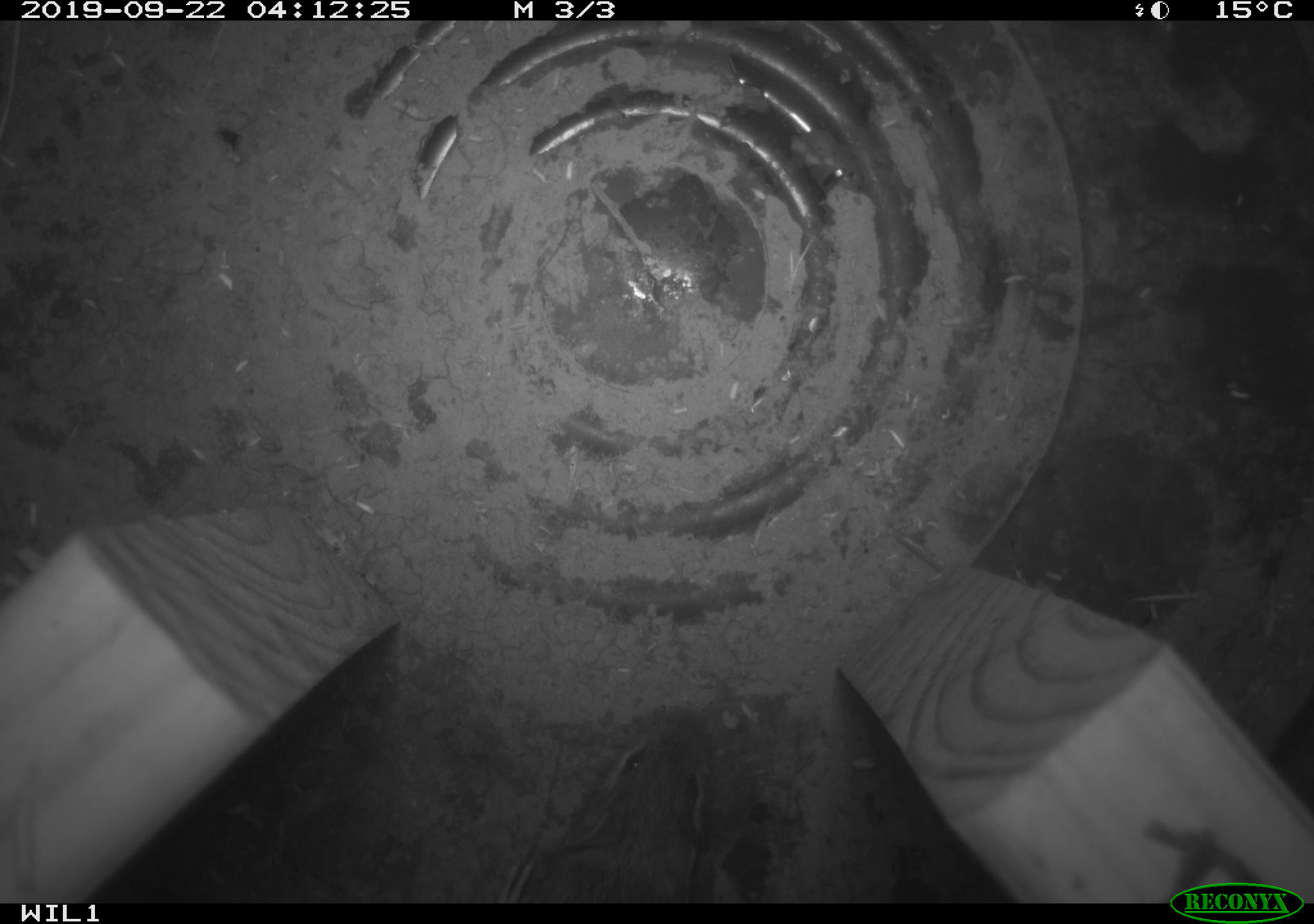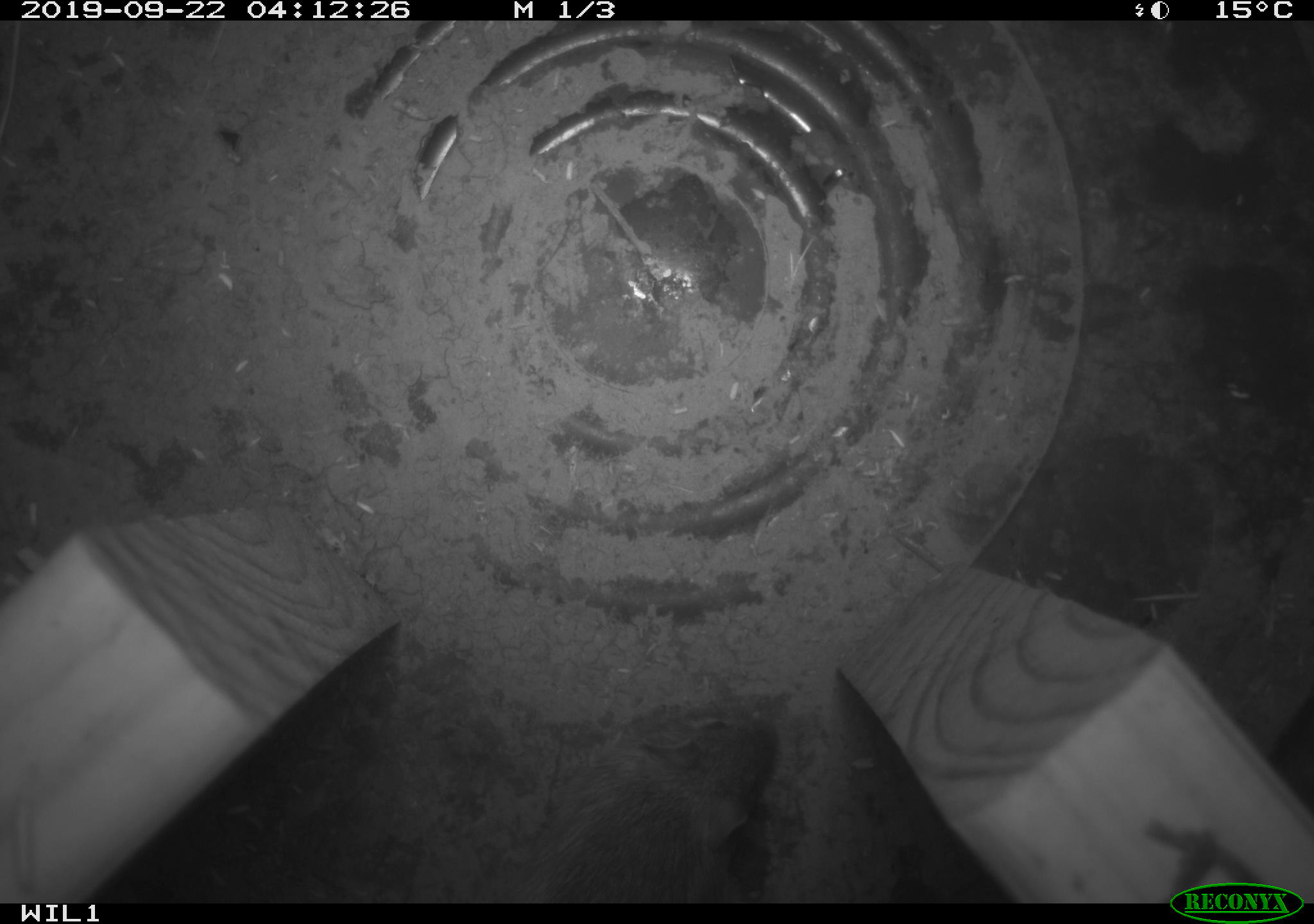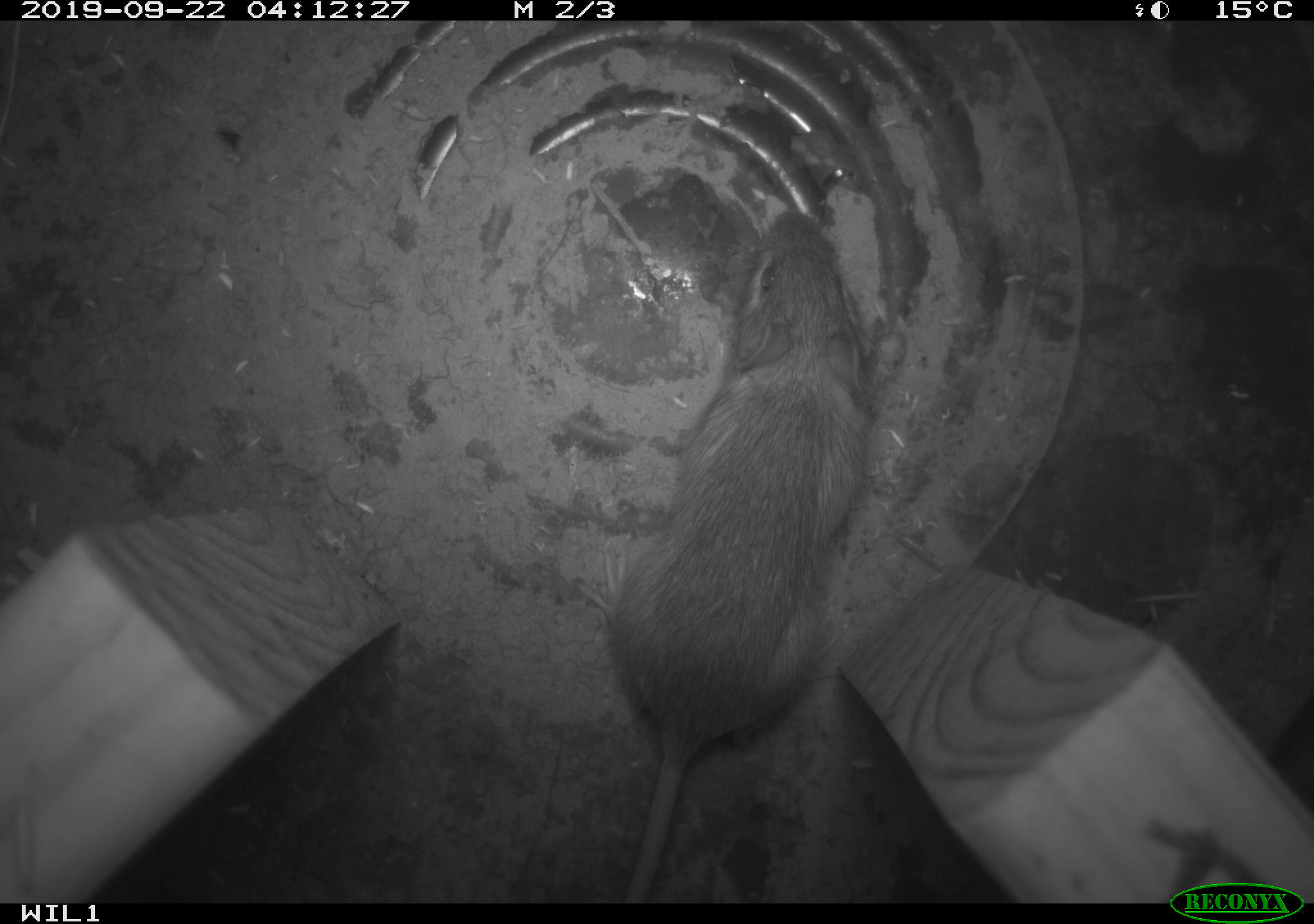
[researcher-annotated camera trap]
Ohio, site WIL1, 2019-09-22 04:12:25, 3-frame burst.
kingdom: Animalia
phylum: Chordata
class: Mammalia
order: Rodentia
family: Zapodidae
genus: Napaeozapus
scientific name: Napaeozapus insignis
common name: woodland jumping mouse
Woodland jumping mouse (Napaeozapus insignis).